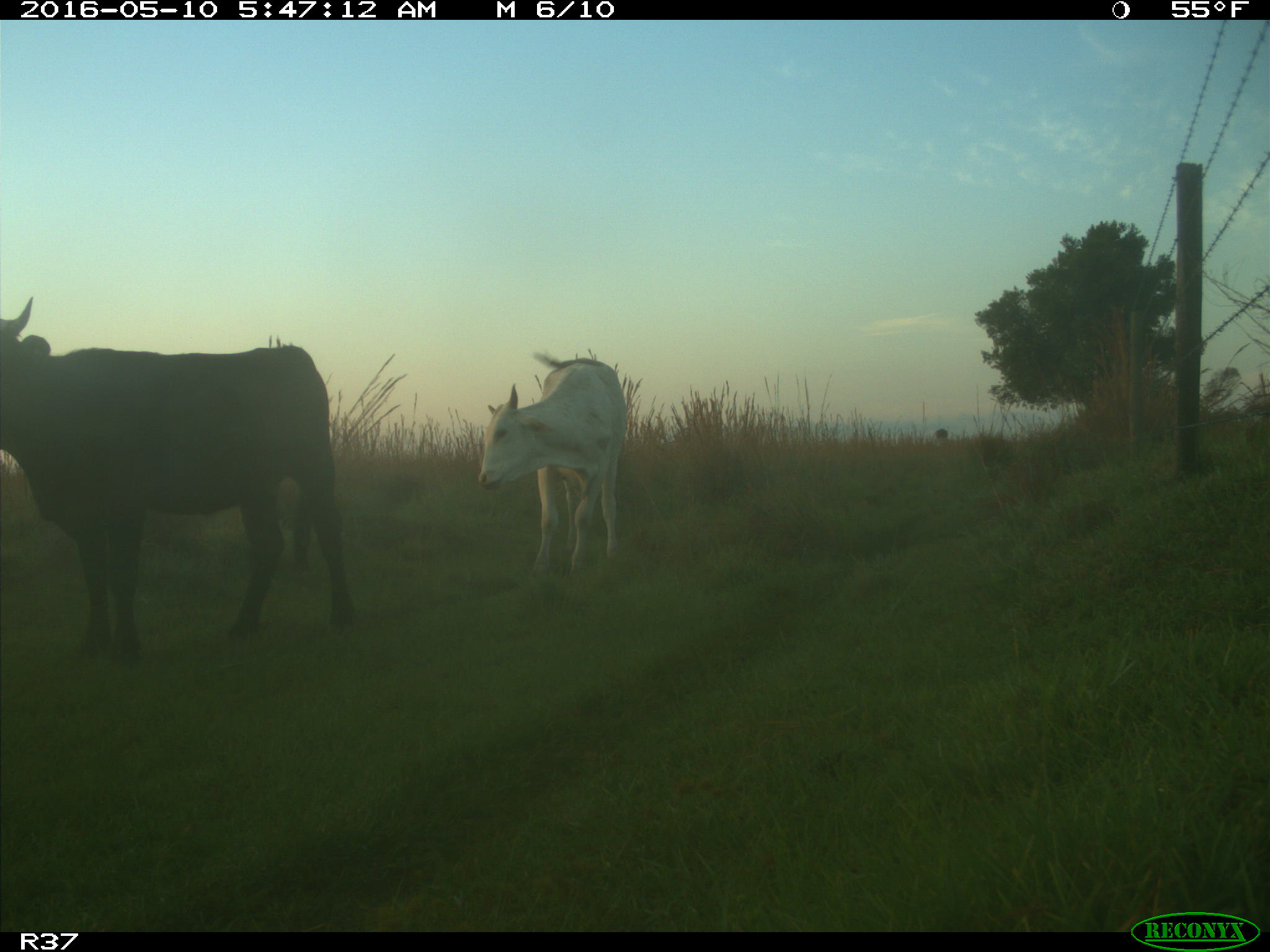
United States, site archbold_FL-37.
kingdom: Animalia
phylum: Chordata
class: Mammalia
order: Artiodactyla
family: Bovidae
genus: Bos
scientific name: Bos taurus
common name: domestic cow